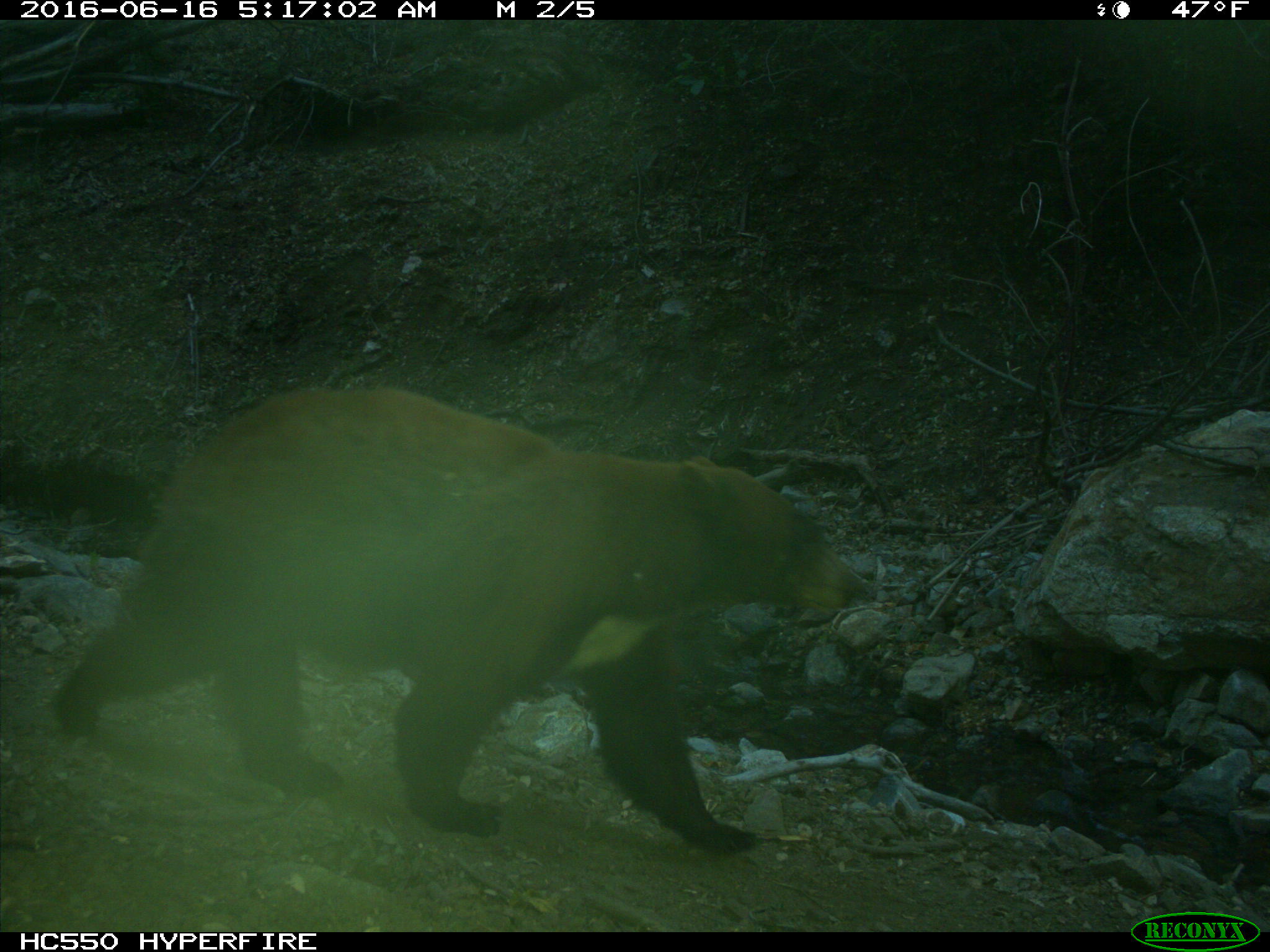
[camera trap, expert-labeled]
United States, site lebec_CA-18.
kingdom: Animalia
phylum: Chordata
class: Mammalia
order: Carnivora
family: Ursidae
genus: Ursus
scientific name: Ursus americanus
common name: american black bear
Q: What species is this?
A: Ursus americanus (american black bear).